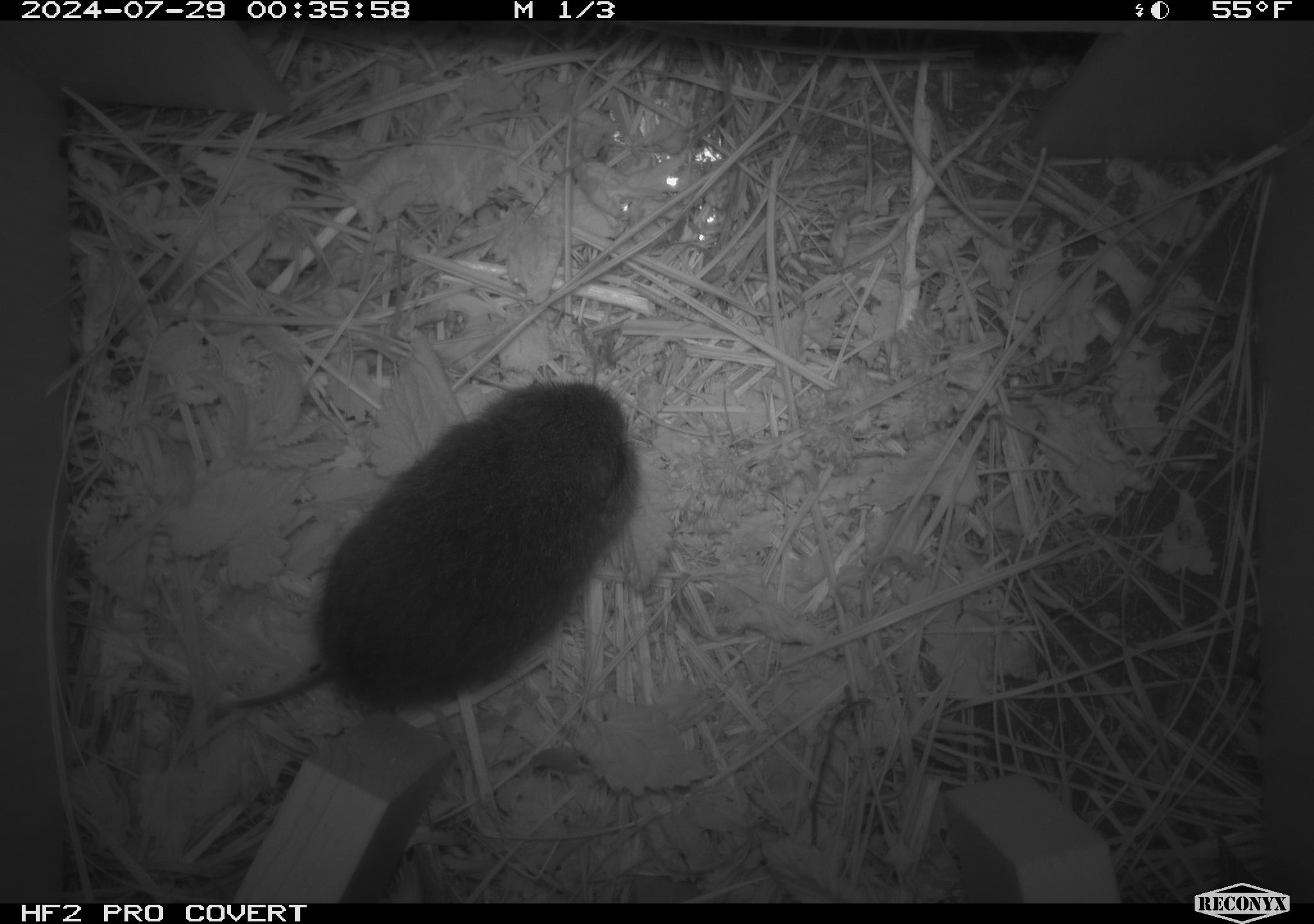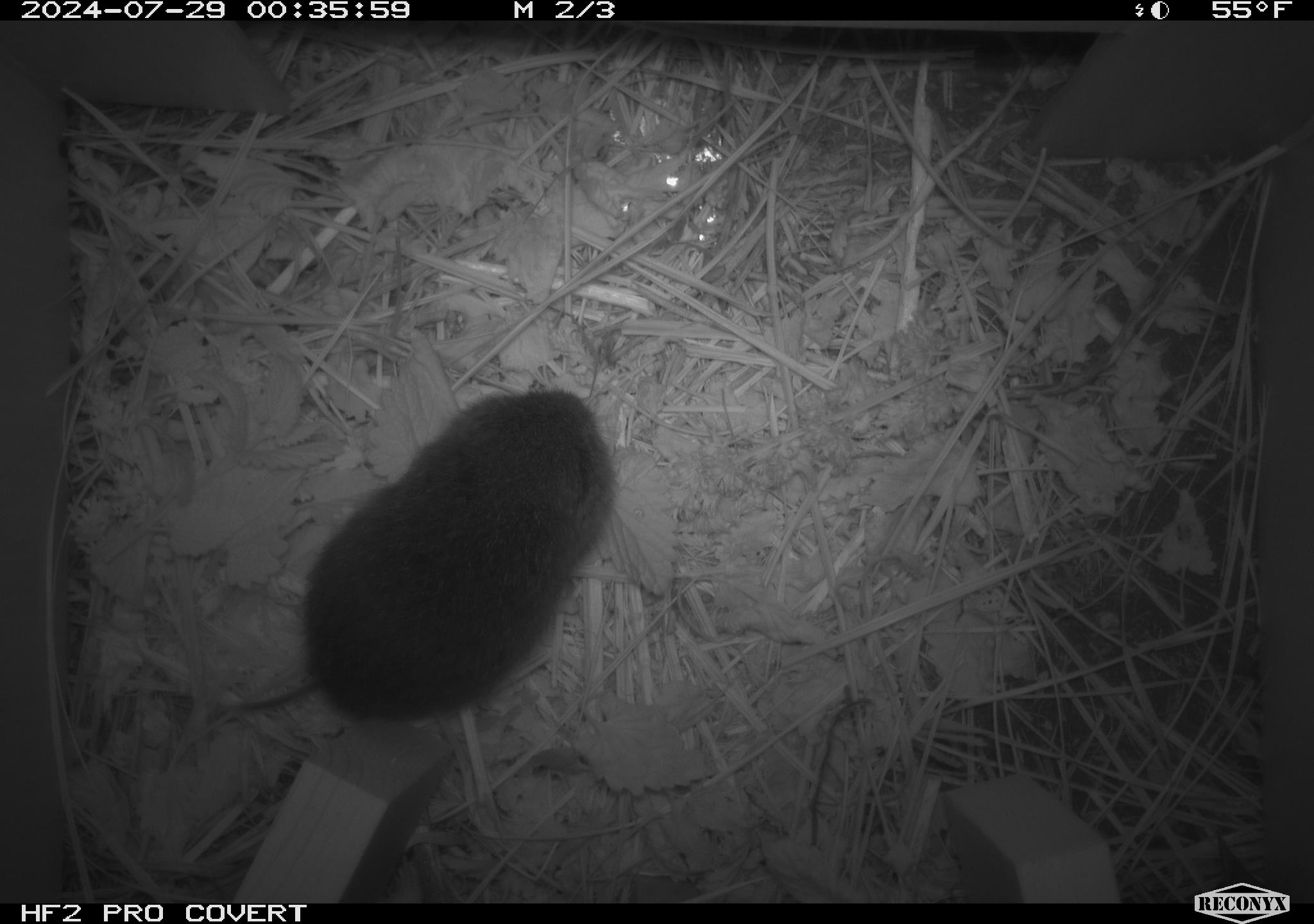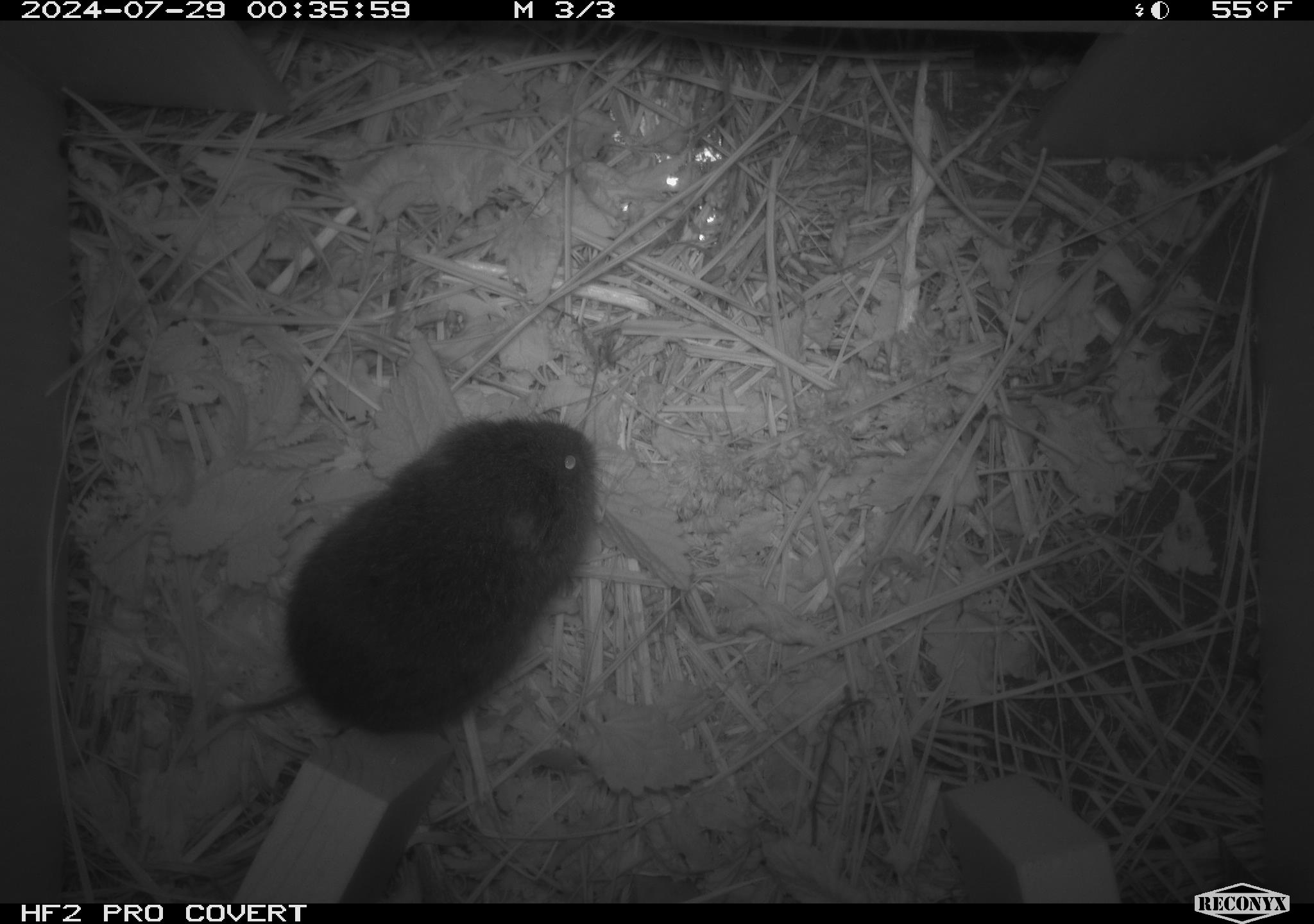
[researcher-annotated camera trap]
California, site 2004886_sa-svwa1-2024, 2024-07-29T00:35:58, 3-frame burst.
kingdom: Animalia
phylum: Chordata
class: Mammalia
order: Rodentia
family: Cricetidae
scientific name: Arvicolinae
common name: voles, lemmings, and muskrats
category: arvicolinae subfamily